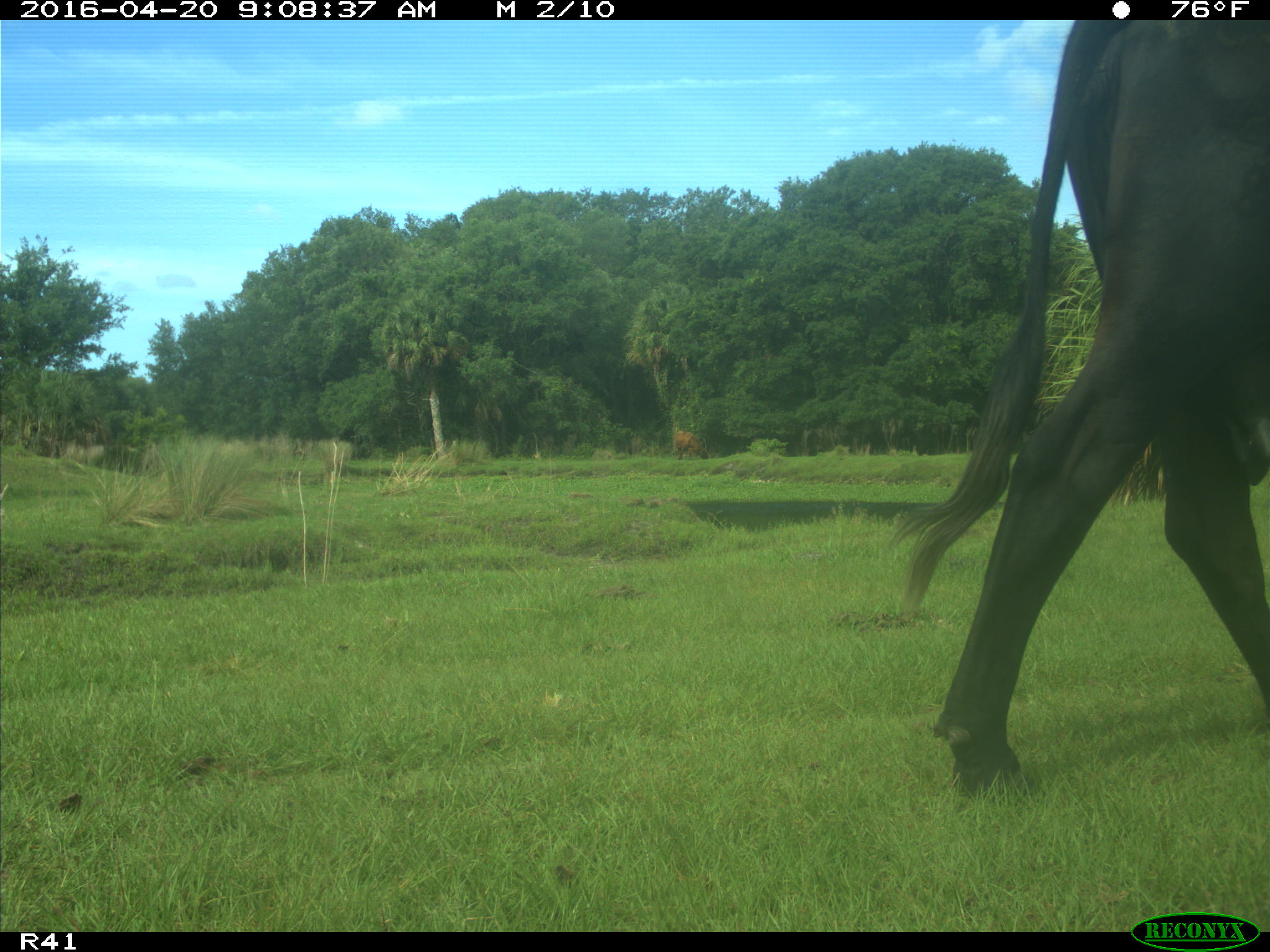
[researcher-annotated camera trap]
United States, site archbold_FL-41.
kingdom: Animalia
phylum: Chordata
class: Mammalia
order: Artiodactyla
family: Bovidae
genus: Bos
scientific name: Bos taurus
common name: domestic cow